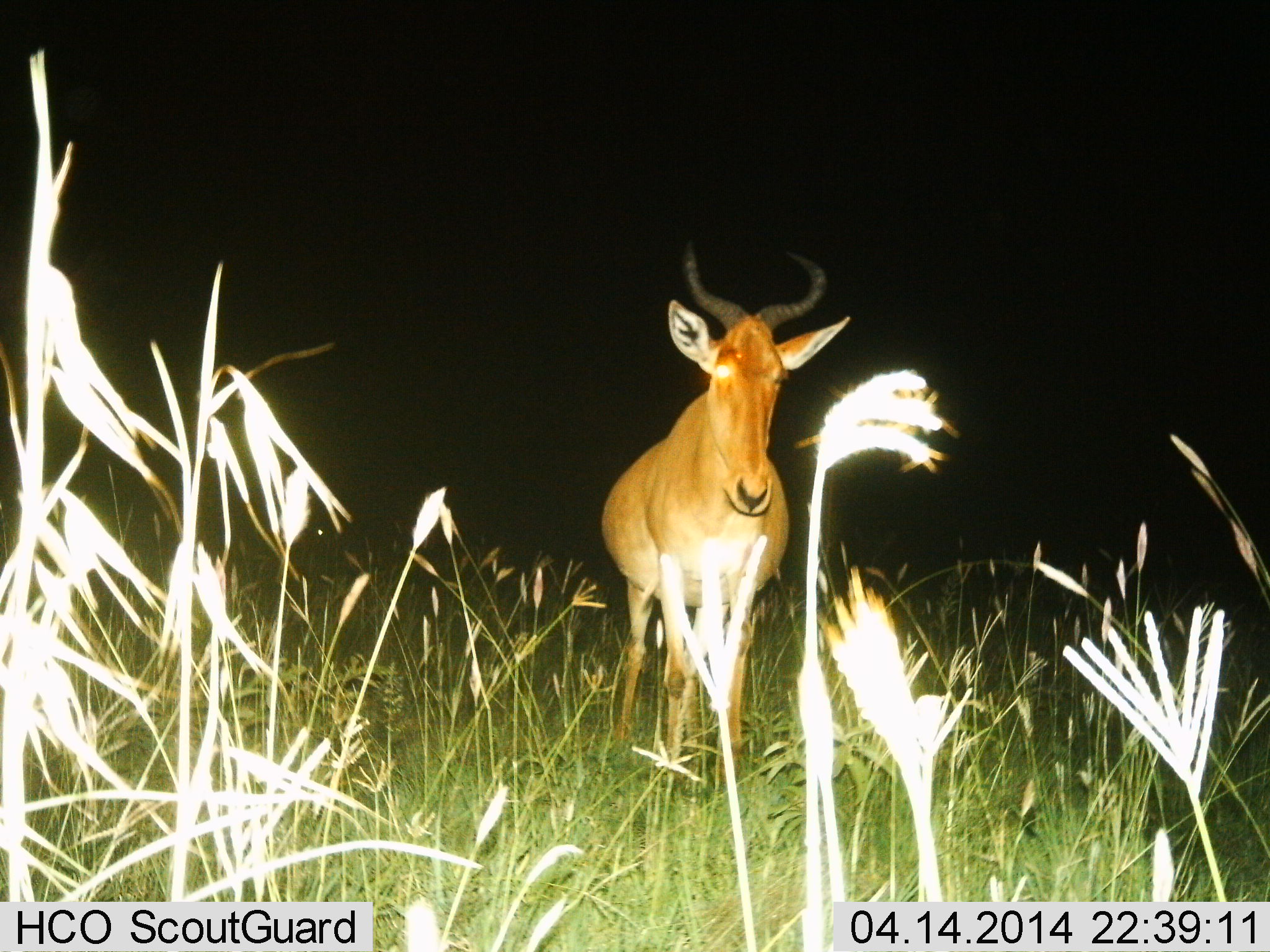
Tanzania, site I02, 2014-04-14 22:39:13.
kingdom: Animalia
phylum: Chordata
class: Mammalia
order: Artiodactyla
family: Bovidae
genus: Alcelaphus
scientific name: Alcelaphus buselaphus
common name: hartebeest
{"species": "hartebeest (Alcelaphus buselaphus)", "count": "1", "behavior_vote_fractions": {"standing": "80%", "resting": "10%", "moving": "10%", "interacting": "0%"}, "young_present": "0%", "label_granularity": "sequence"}